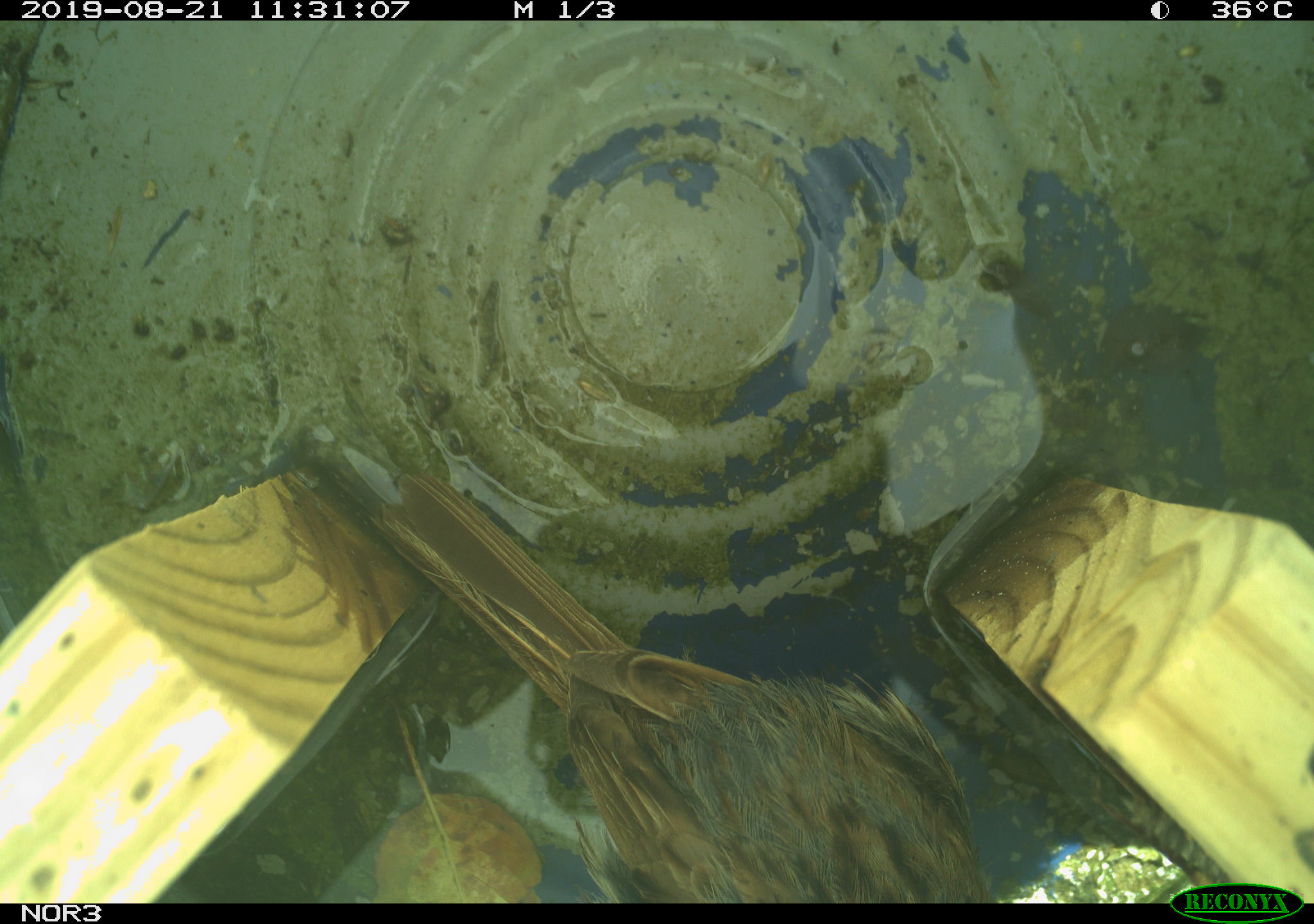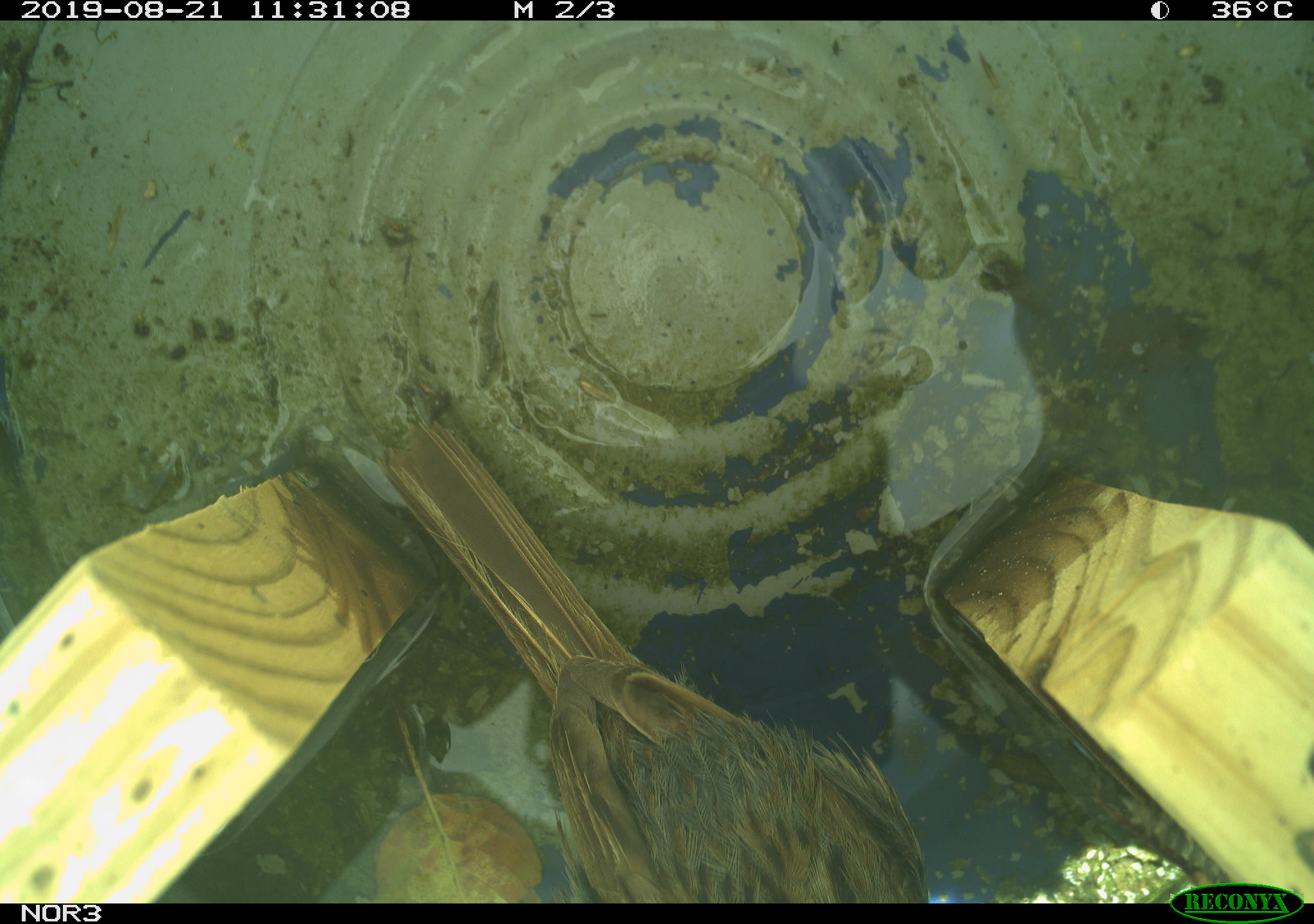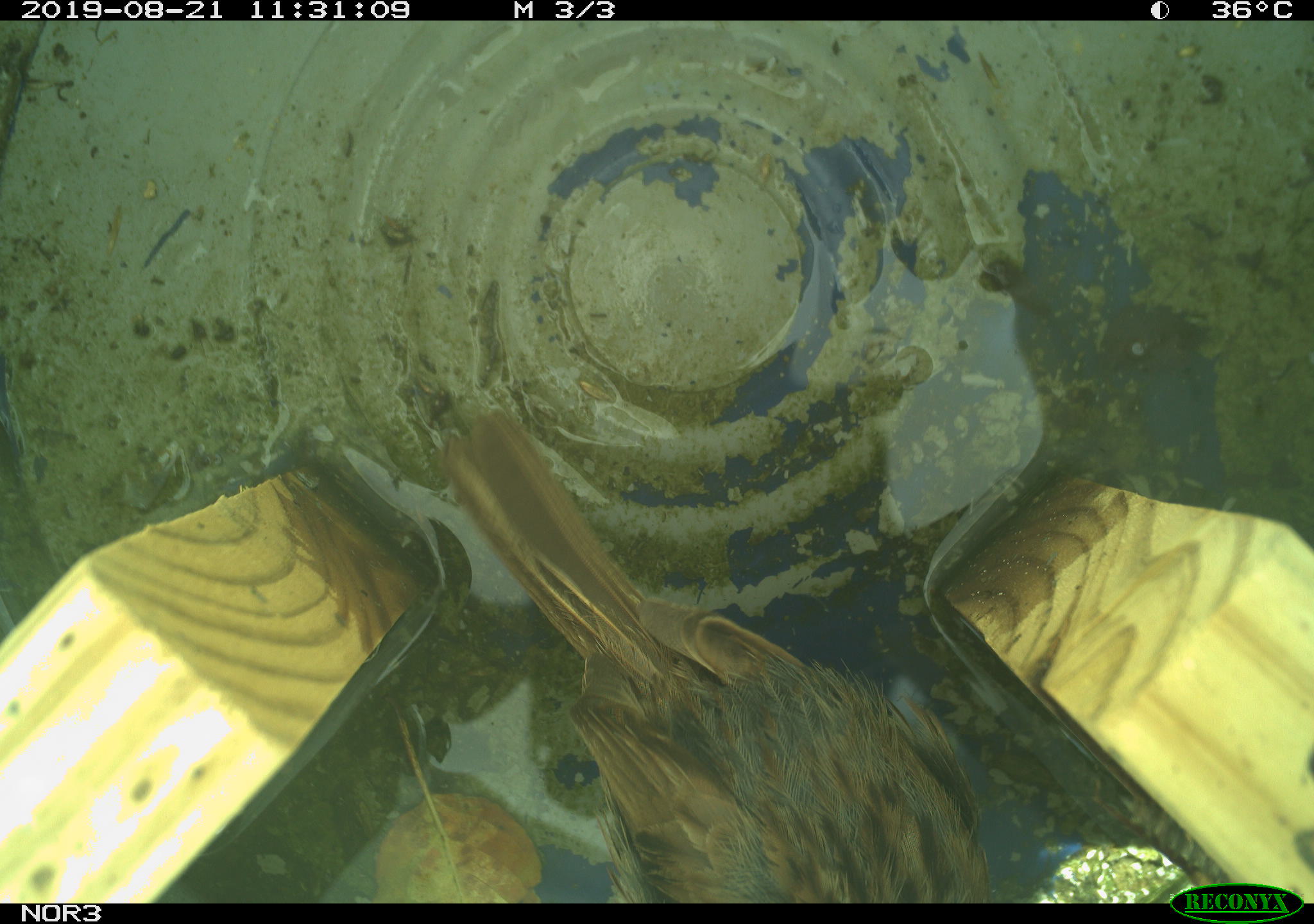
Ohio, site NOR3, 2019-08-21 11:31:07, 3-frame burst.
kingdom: Animalia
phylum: Chordata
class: Aves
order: Passeriformes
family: Passerellidae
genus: Melospiza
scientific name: Melospiza melodia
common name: song sparrow